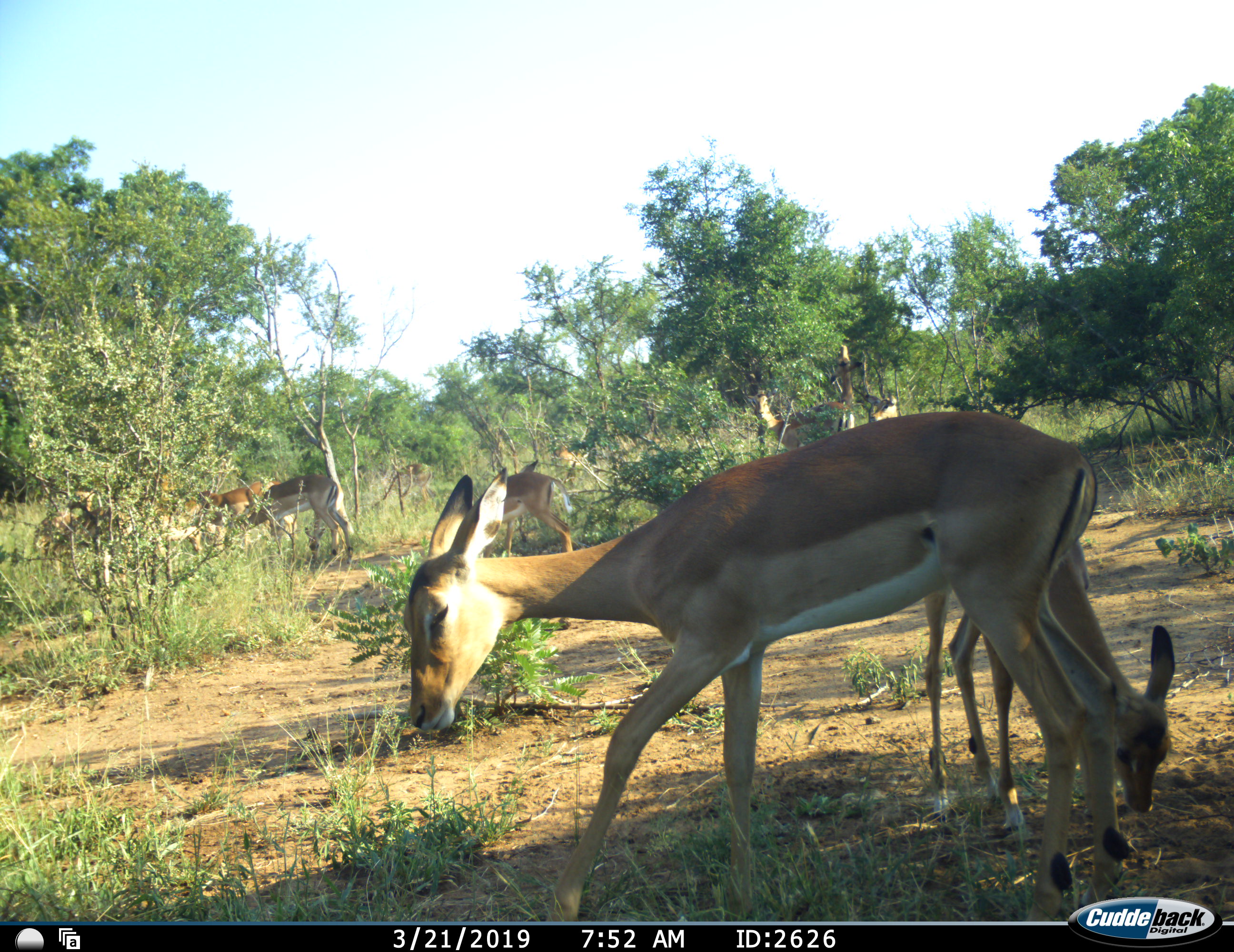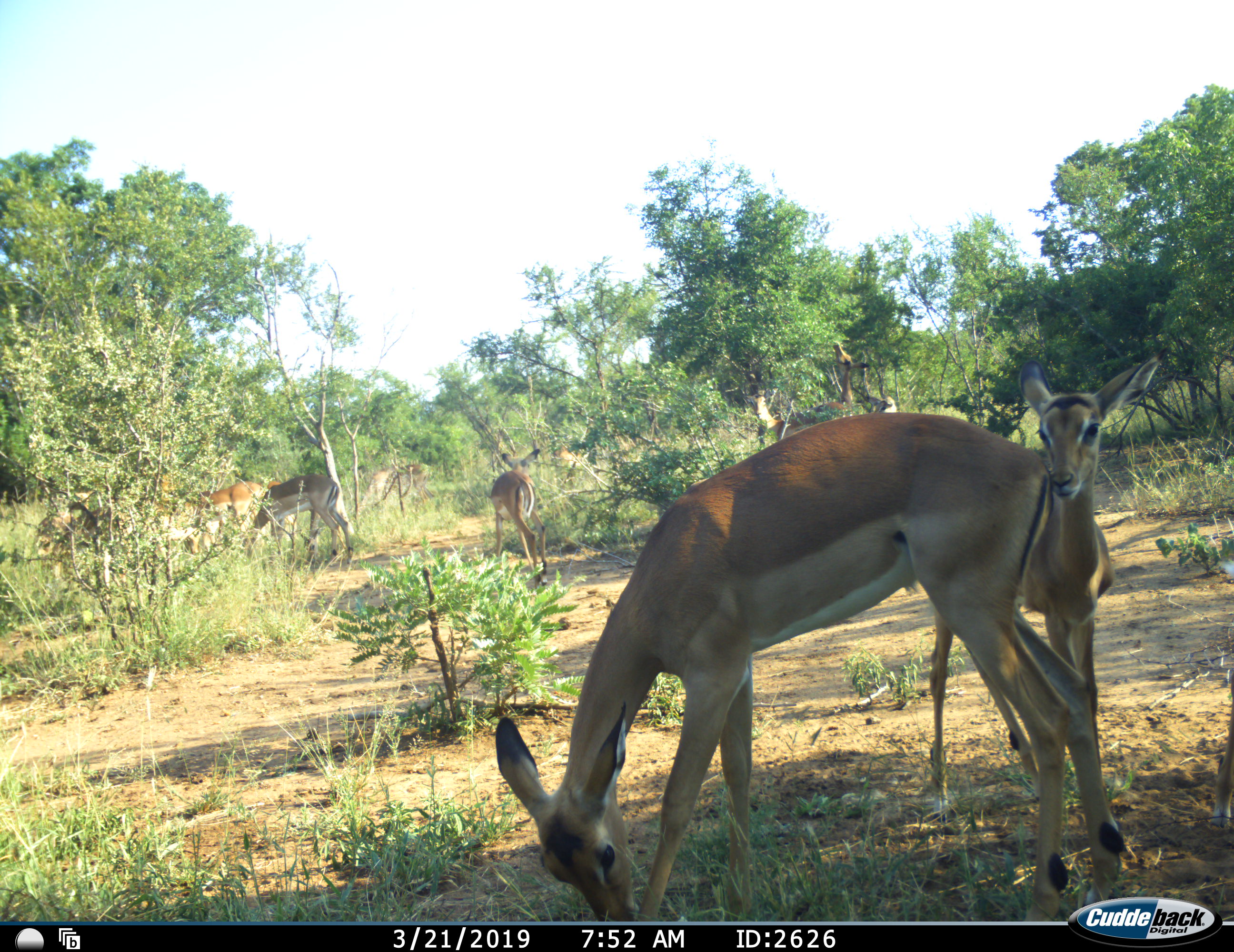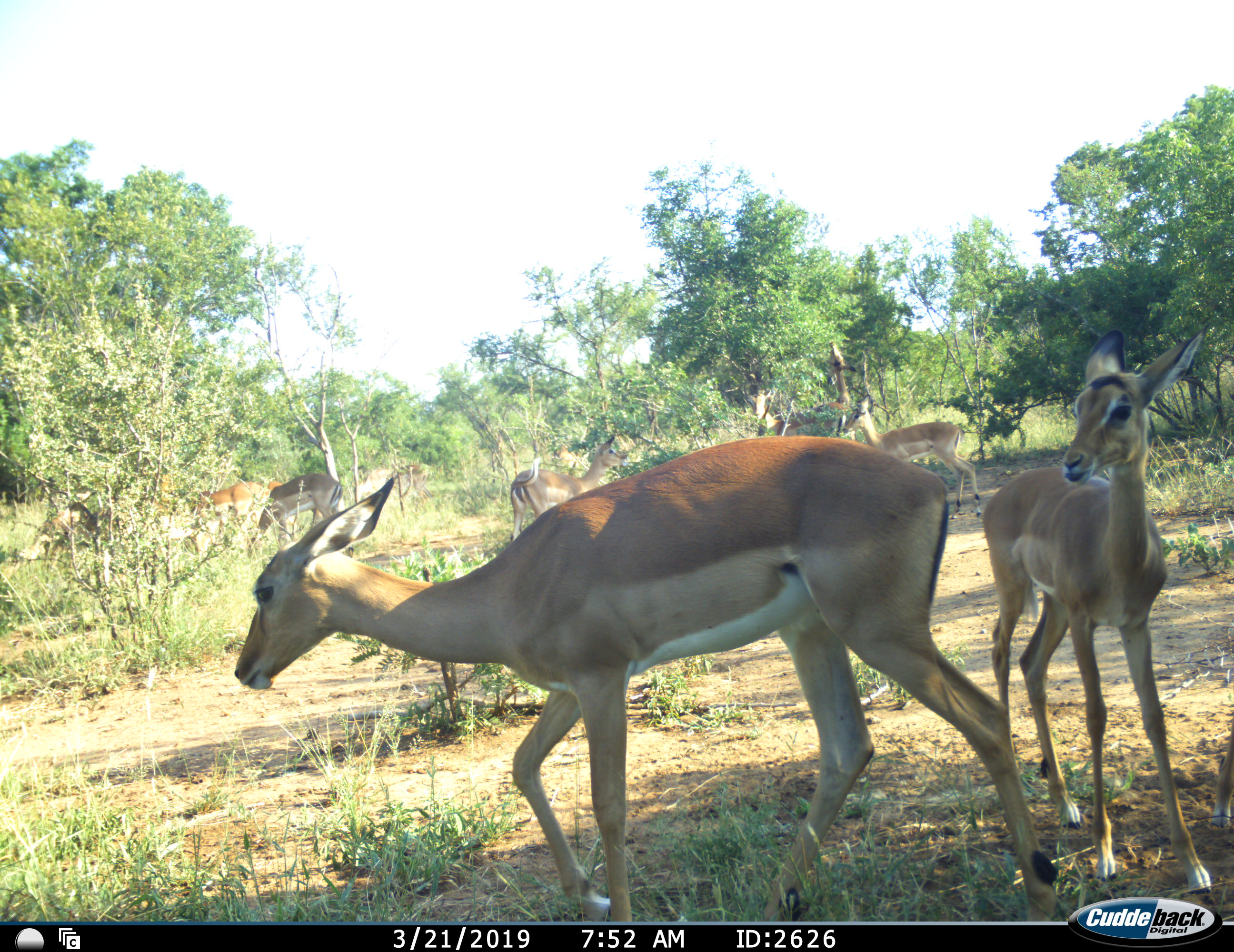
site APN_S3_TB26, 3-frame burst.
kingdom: Animalia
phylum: Chordata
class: Mammalia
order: Artiodactyla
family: Bovidae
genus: Aepyceros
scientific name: Aepyceros melampus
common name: impala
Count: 9.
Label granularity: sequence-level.